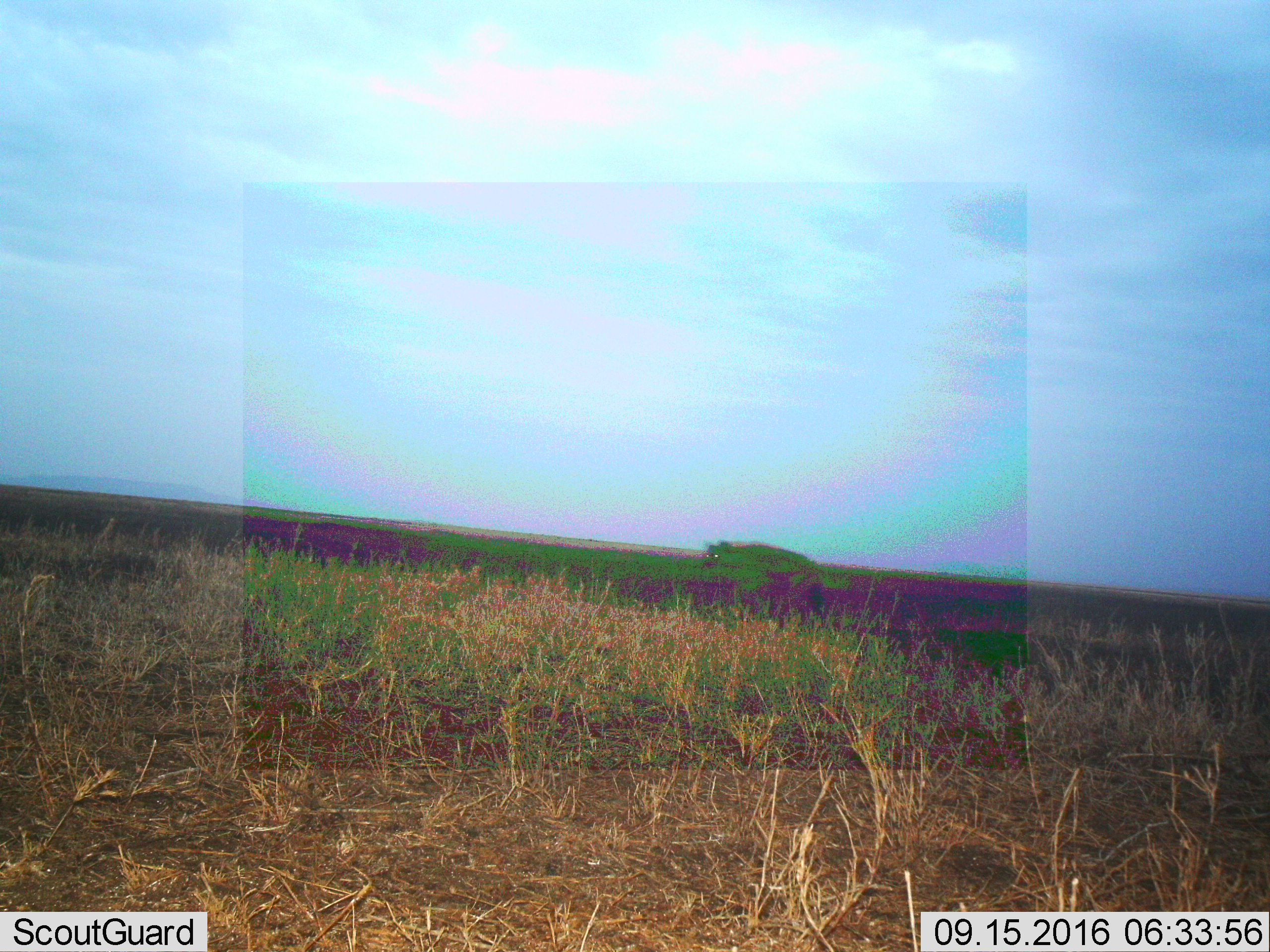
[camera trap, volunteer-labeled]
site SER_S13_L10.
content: unidentified animal